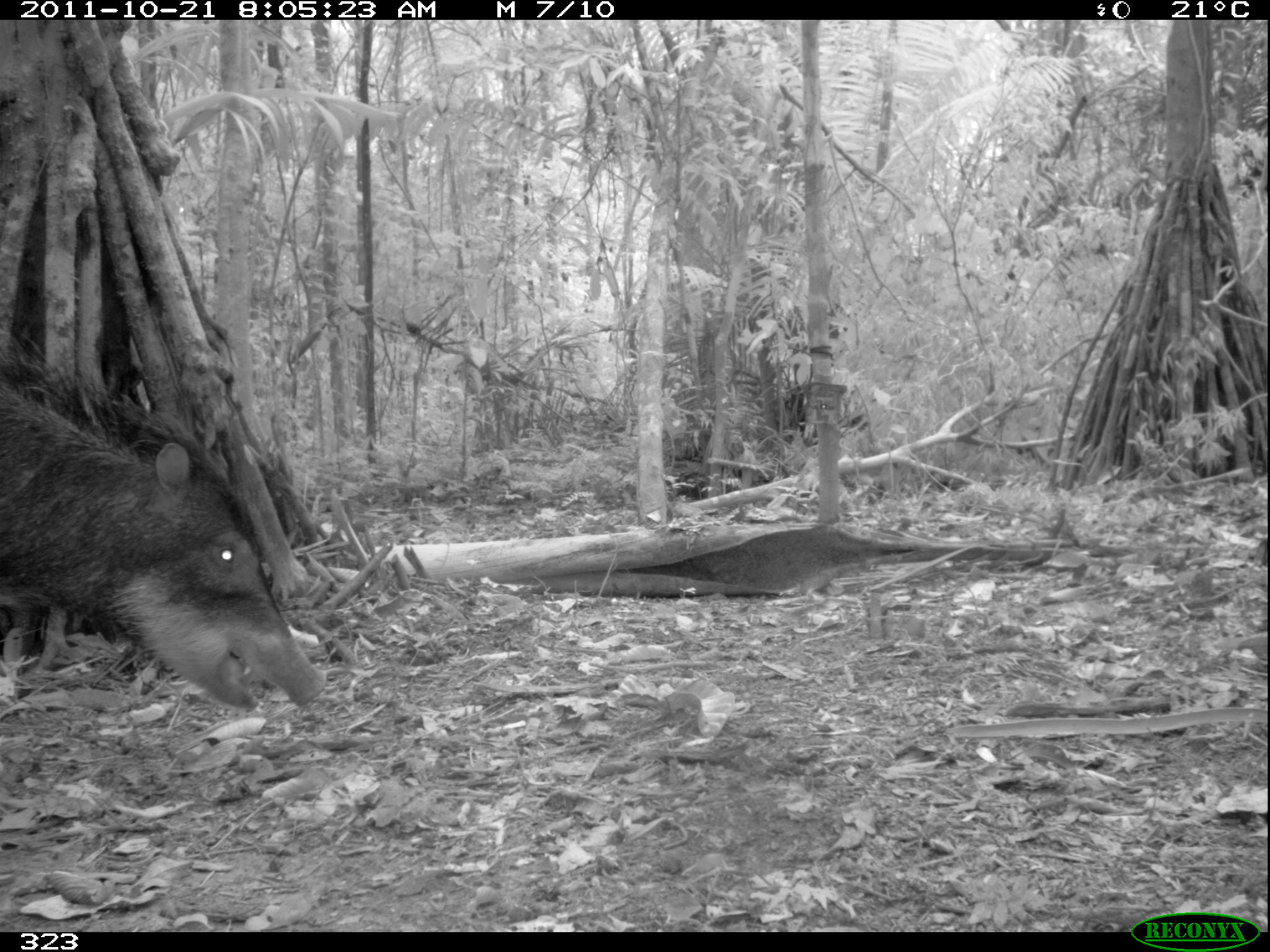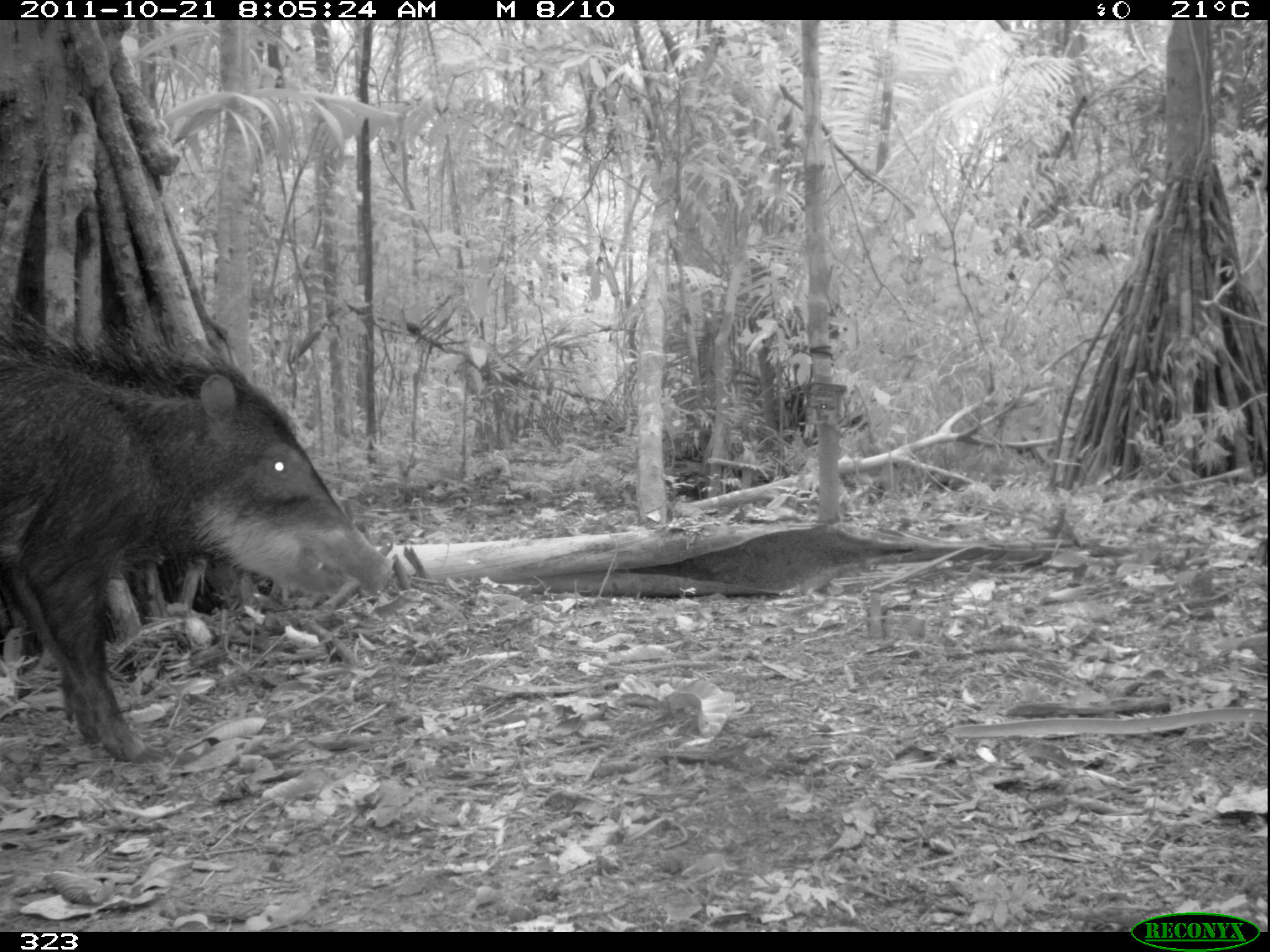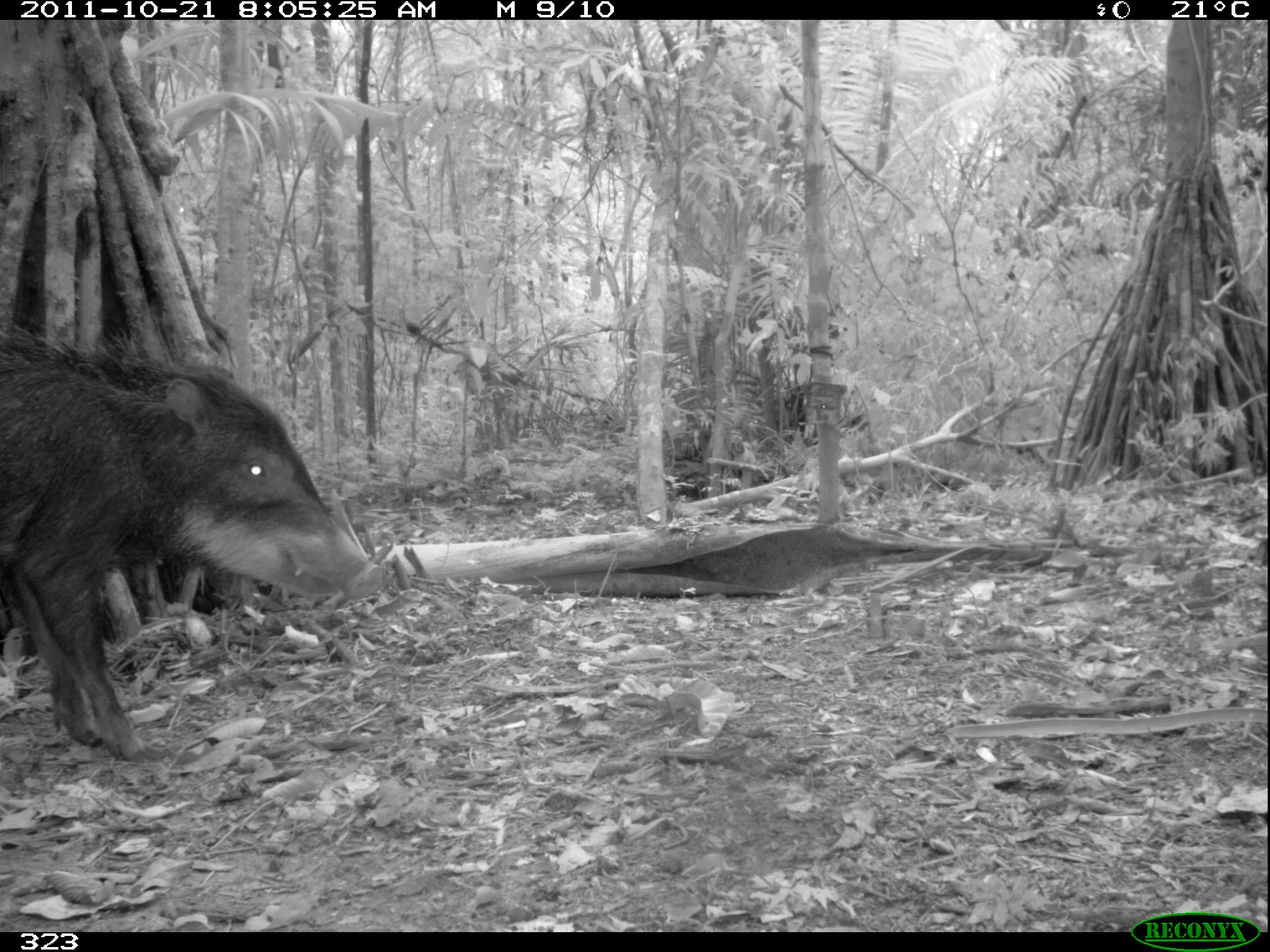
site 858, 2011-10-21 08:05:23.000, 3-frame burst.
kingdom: Animalia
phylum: Chordata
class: Mammalia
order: Artiodactyla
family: Tayassuidae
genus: Tayassu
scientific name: Tayassu pecari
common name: white-lipped peccary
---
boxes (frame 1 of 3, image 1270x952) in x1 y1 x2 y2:
tayassu pecari: 0 354 325 712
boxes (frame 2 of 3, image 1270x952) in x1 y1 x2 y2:
tayassu pecari: 0 297 395 764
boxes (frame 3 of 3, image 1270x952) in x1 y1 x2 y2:
tayassu pecari: 1 316 383 761